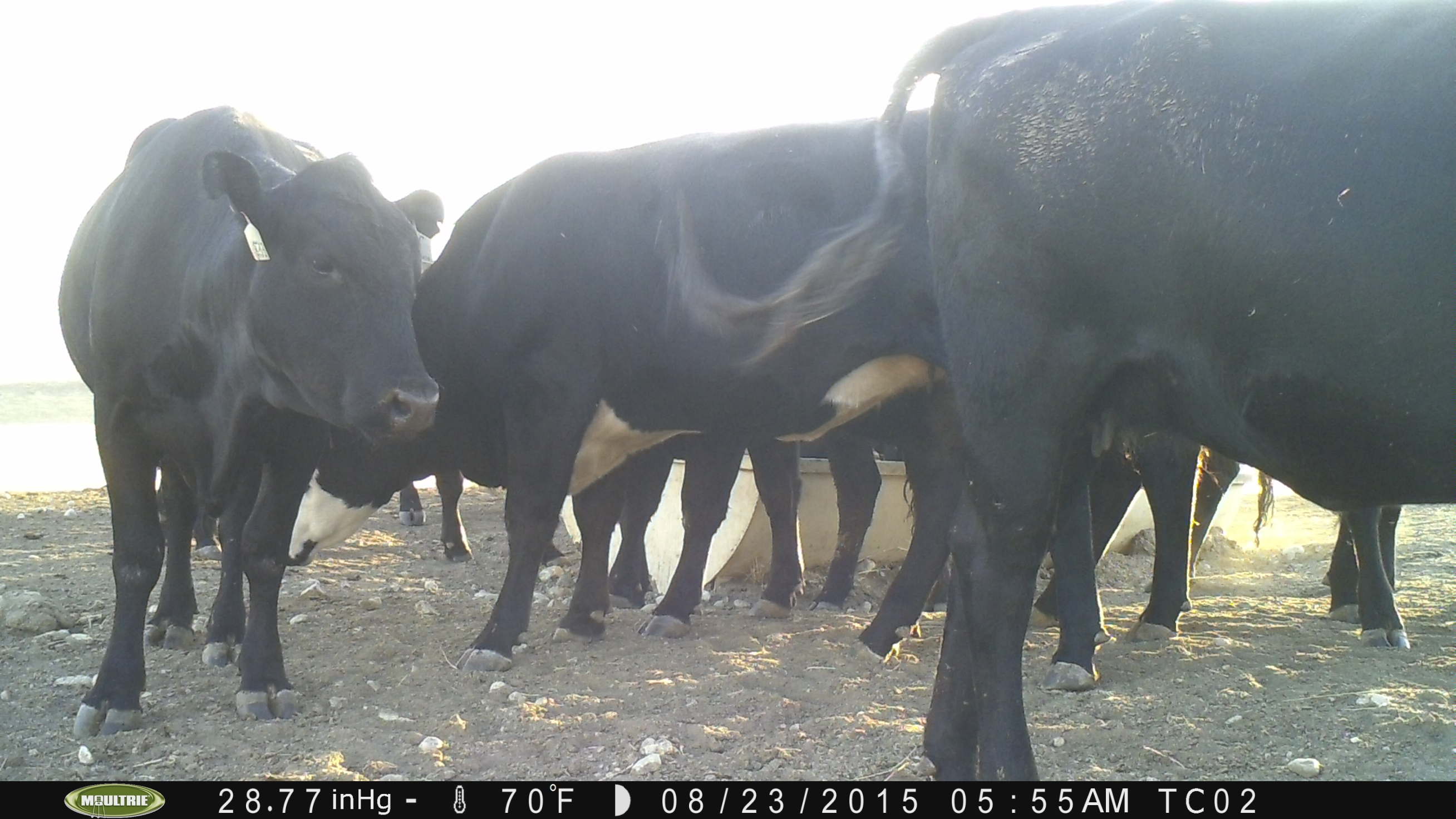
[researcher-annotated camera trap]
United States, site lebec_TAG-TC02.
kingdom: Animalia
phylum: Chordata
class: Mammalia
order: Artiodactyla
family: Bovidae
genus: Bos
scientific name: Bos taurus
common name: domestic cow